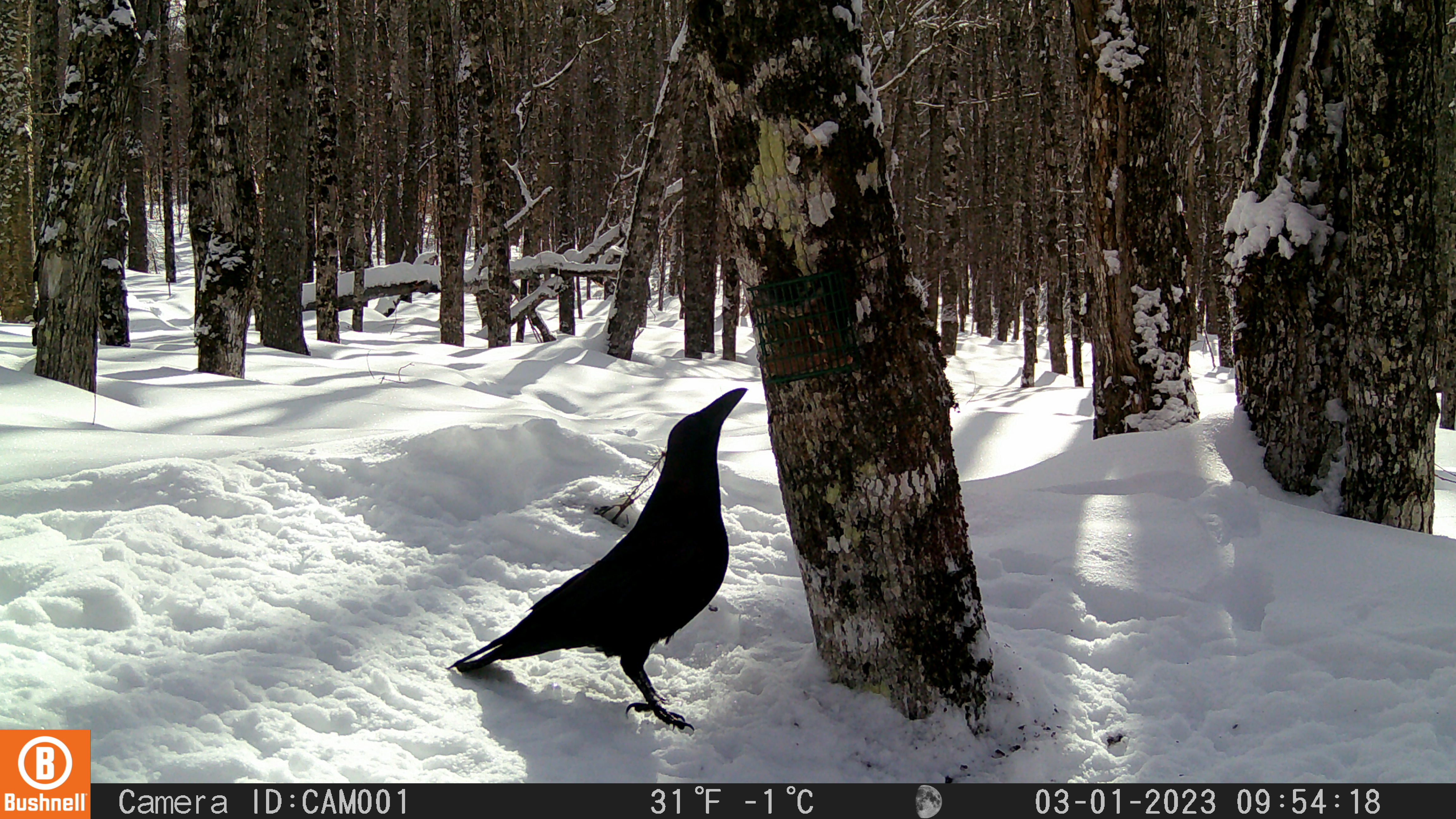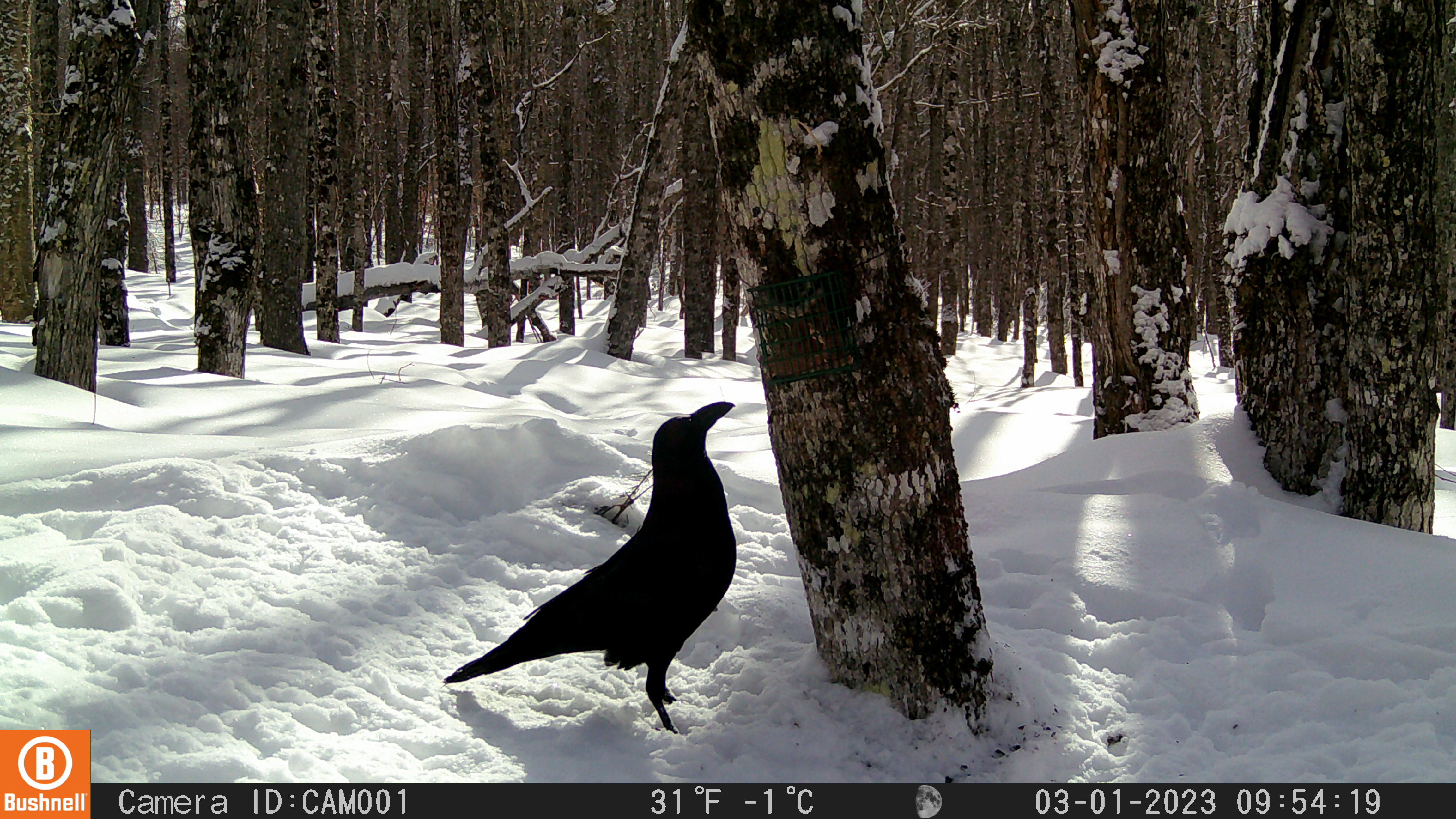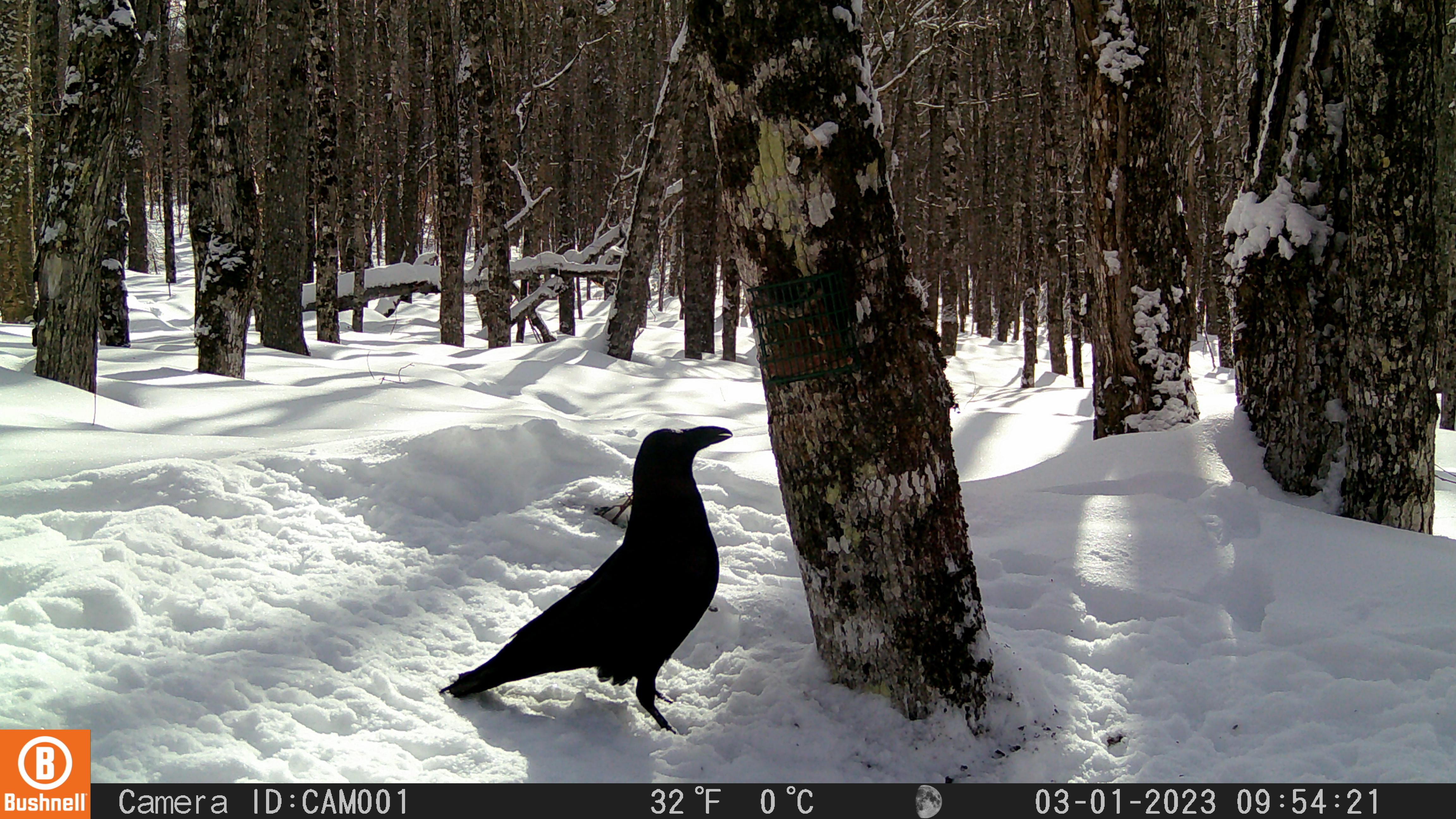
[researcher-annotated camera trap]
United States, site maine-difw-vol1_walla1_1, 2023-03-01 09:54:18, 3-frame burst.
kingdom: Animalia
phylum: Chordata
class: Aves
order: Passeriformes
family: Corvidae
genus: Corvus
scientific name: Corvus corax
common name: common raven